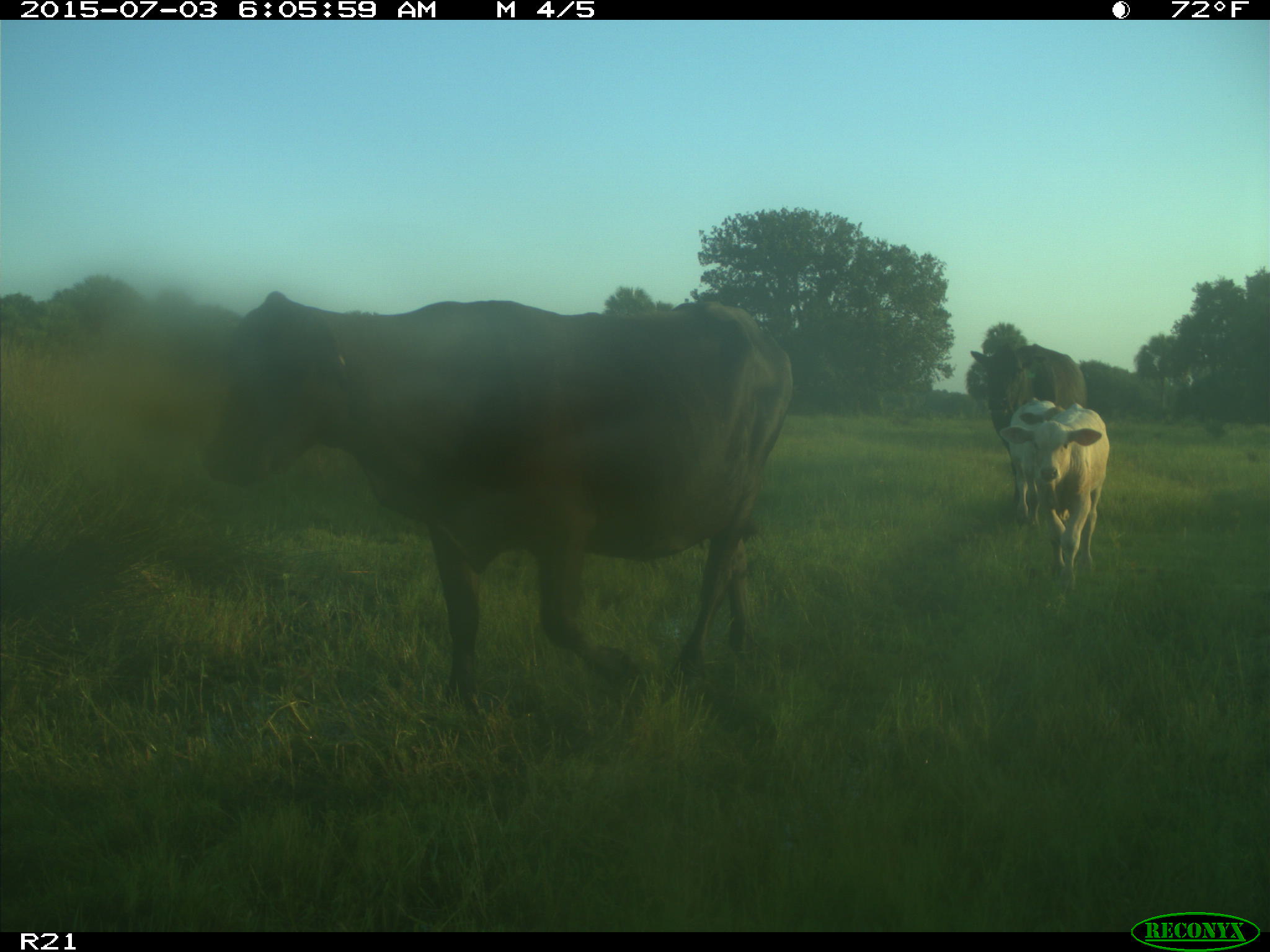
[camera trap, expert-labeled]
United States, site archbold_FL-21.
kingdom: Animalia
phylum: Chordata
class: Mammalia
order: Artiodactyla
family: Bovidae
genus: Bos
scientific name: Bos taurus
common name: domestic cow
Bos taurus (domestic cow).